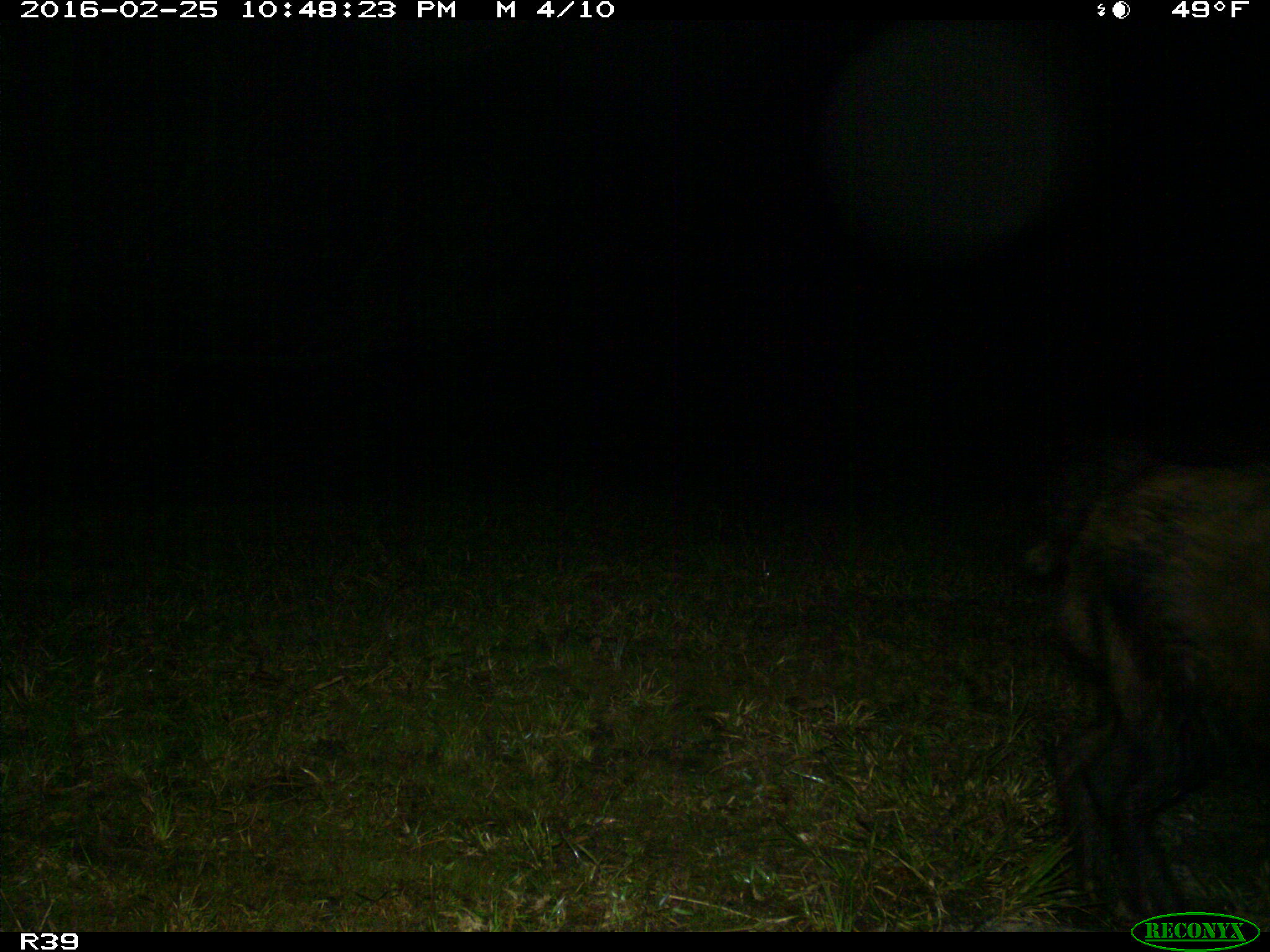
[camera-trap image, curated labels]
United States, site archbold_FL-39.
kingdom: Animalia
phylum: Chordata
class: Mammalia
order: Artiodactyla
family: Suidae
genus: Sus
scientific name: Sus scrofa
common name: wild boar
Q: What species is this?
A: Sus scrofa (wild boar).